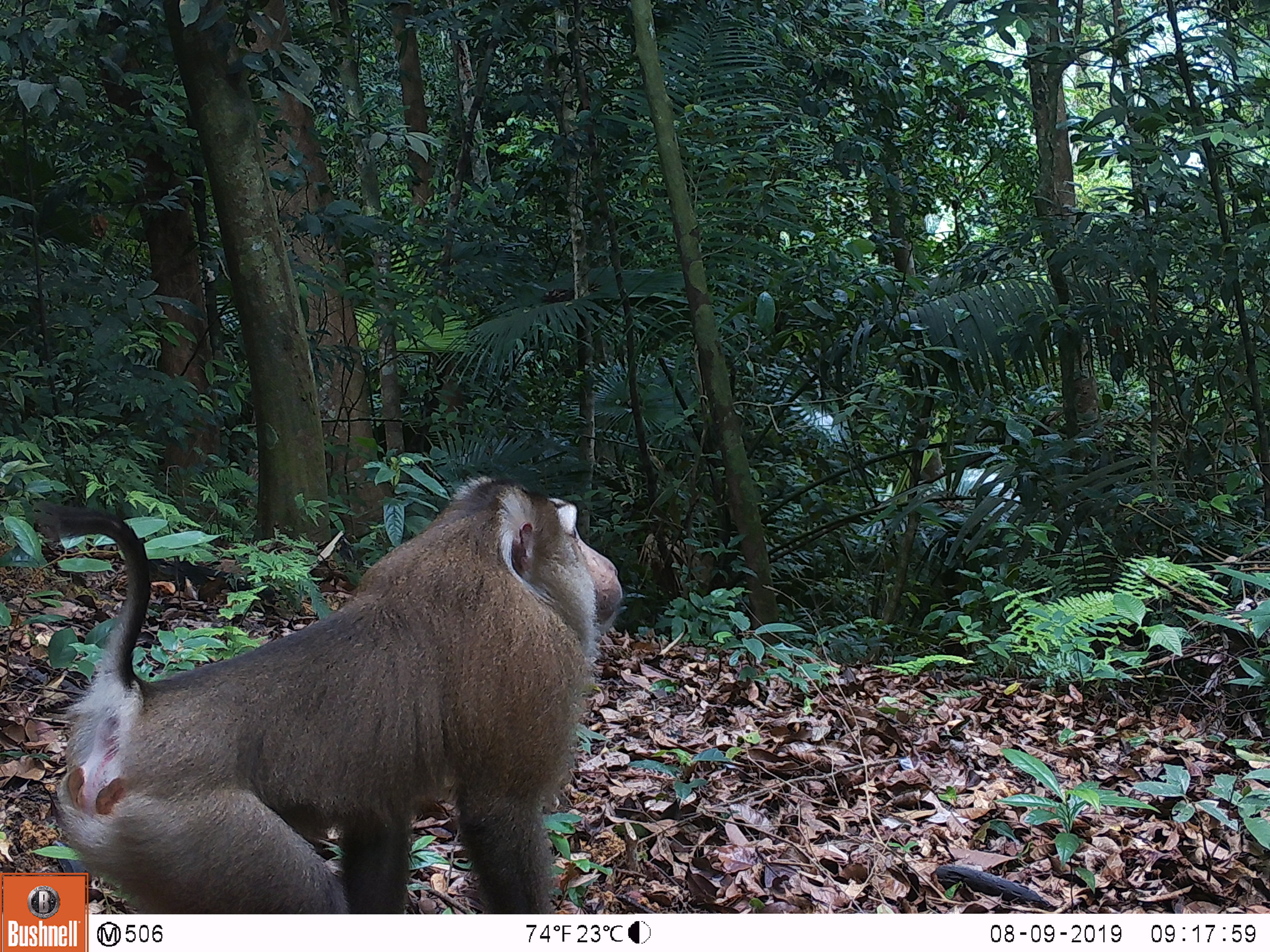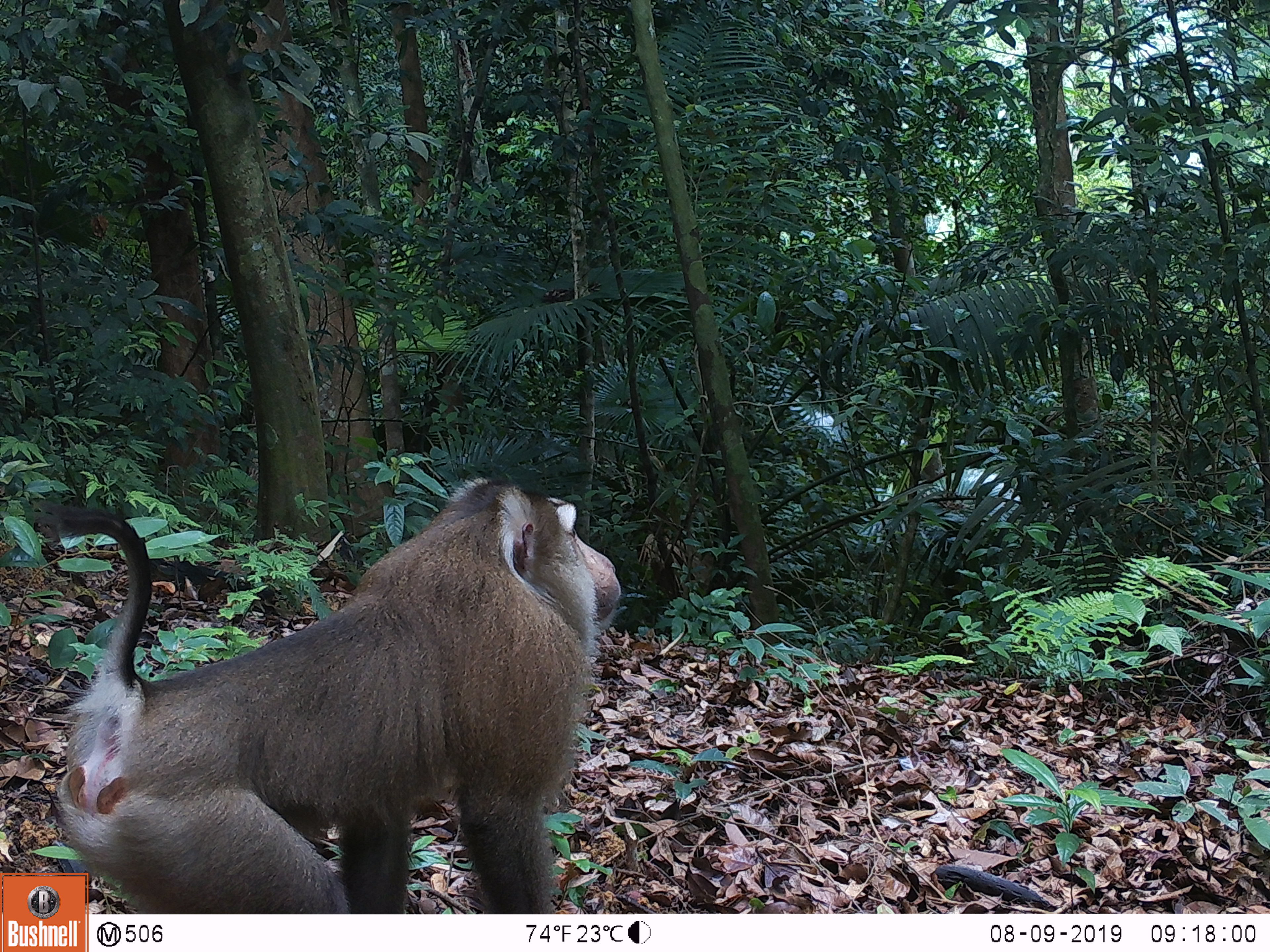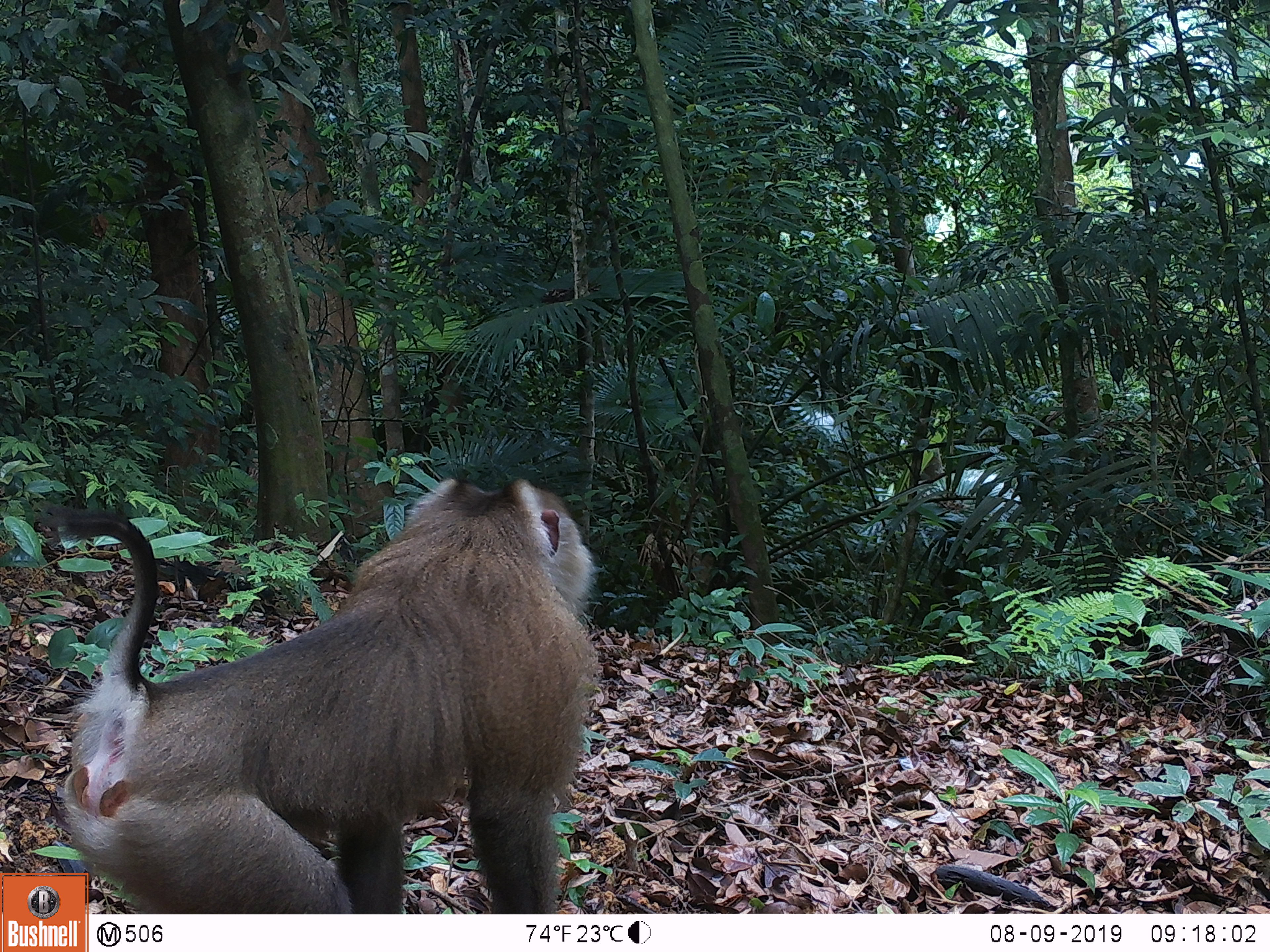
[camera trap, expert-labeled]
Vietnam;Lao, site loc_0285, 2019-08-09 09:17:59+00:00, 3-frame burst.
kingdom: Animalia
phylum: Chordata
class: Mammalia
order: Primates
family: Cercopithecidae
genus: Macaca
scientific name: Macaca nemestrina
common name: pig-tailed macaque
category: pig tailed macaque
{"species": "pig tailed macaque (pig-tailed macaque) (Macaca nemestrina)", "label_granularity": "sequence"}